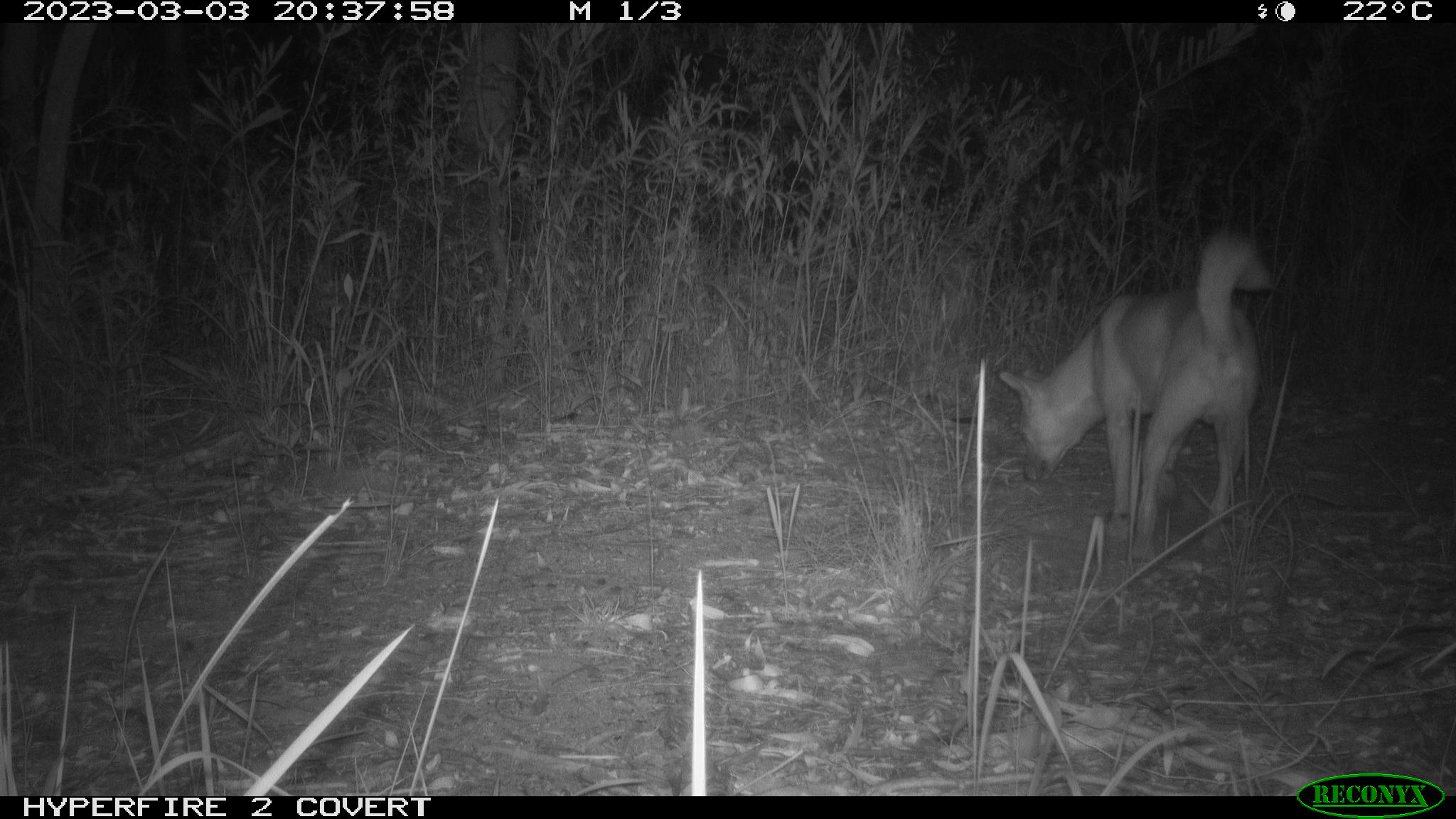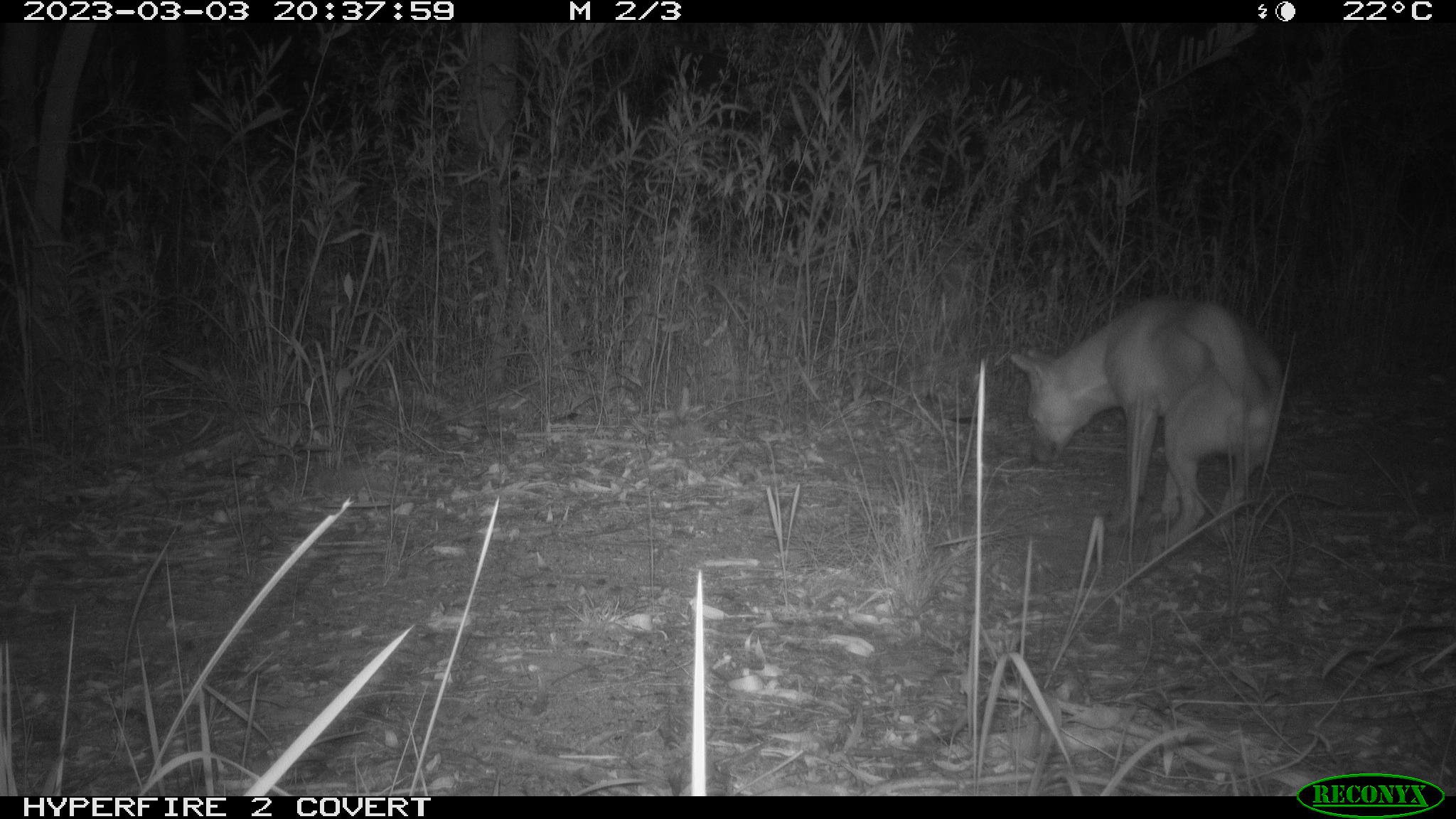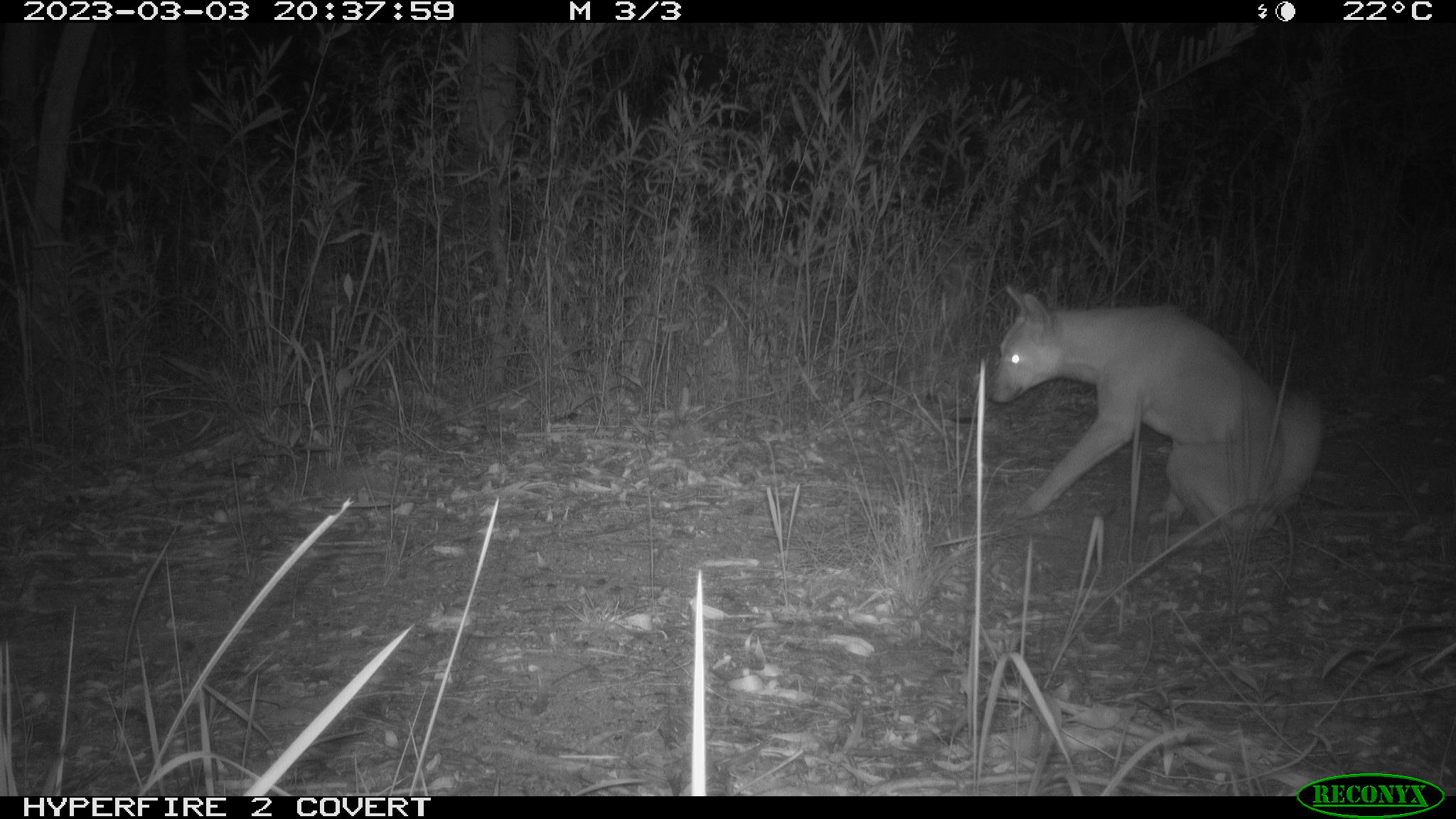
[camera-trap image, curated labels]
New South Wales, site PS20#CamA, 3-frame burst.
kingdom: Animalia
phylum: Chordata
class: Mammalia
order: Carnivora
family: Canidae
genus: Canis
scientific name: Canis familiaris dingo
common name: dingo